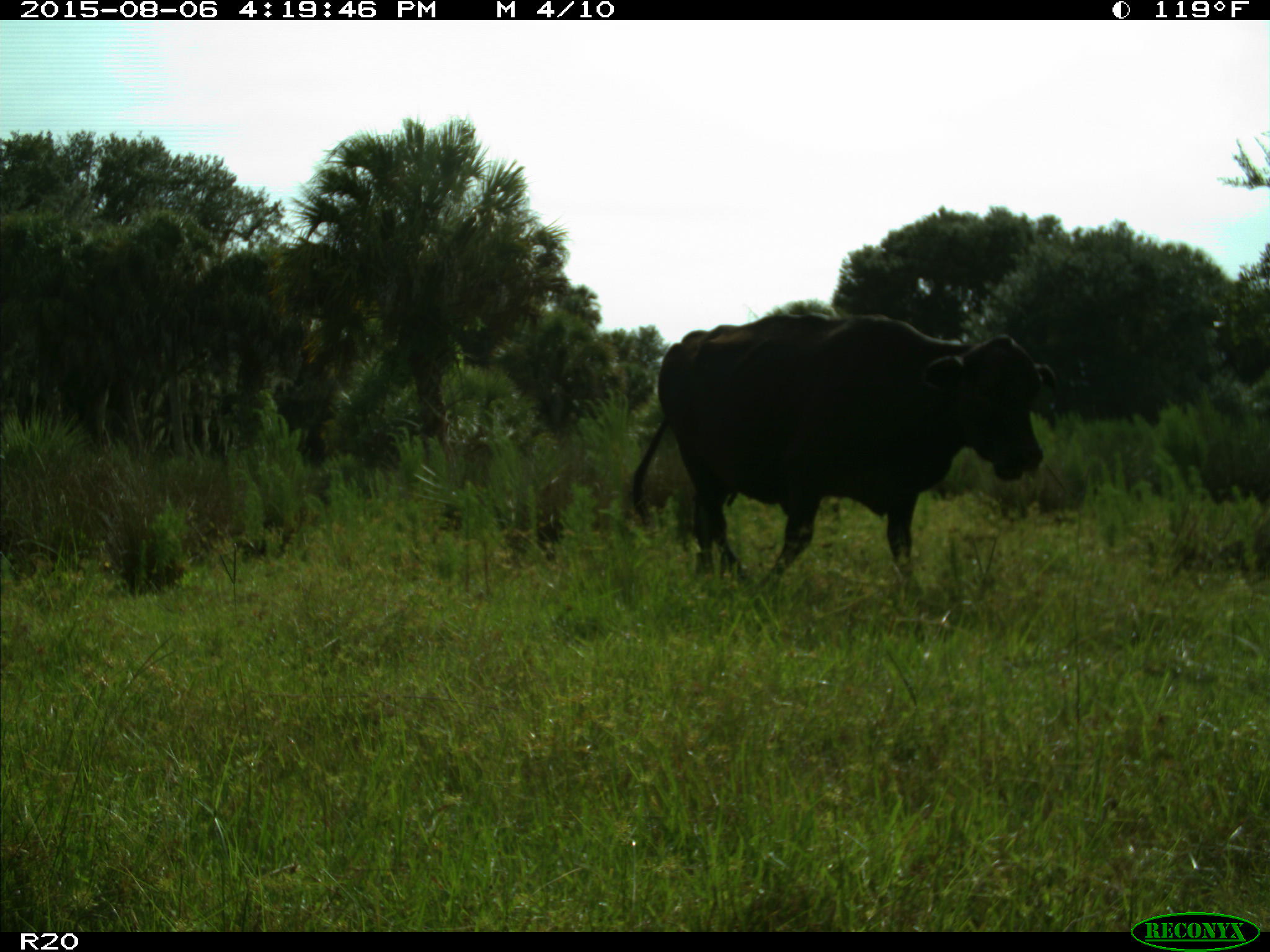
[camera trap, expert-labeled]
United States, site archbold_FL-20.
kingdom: Animalia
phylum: Chordata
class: Mammalia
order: Artiodactyla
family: Bovidae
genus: Bos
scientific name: Bos taurus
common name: domestic cow